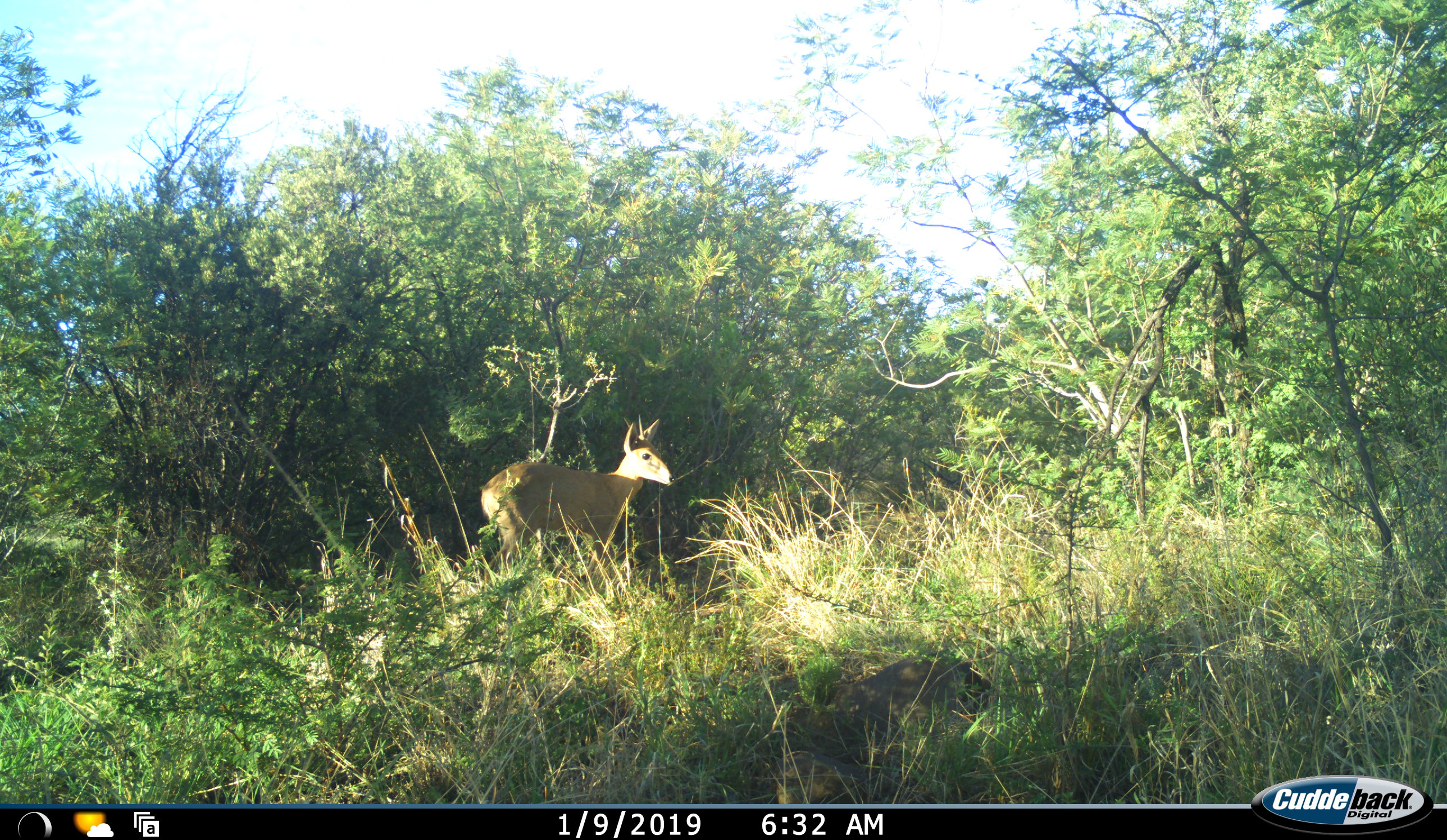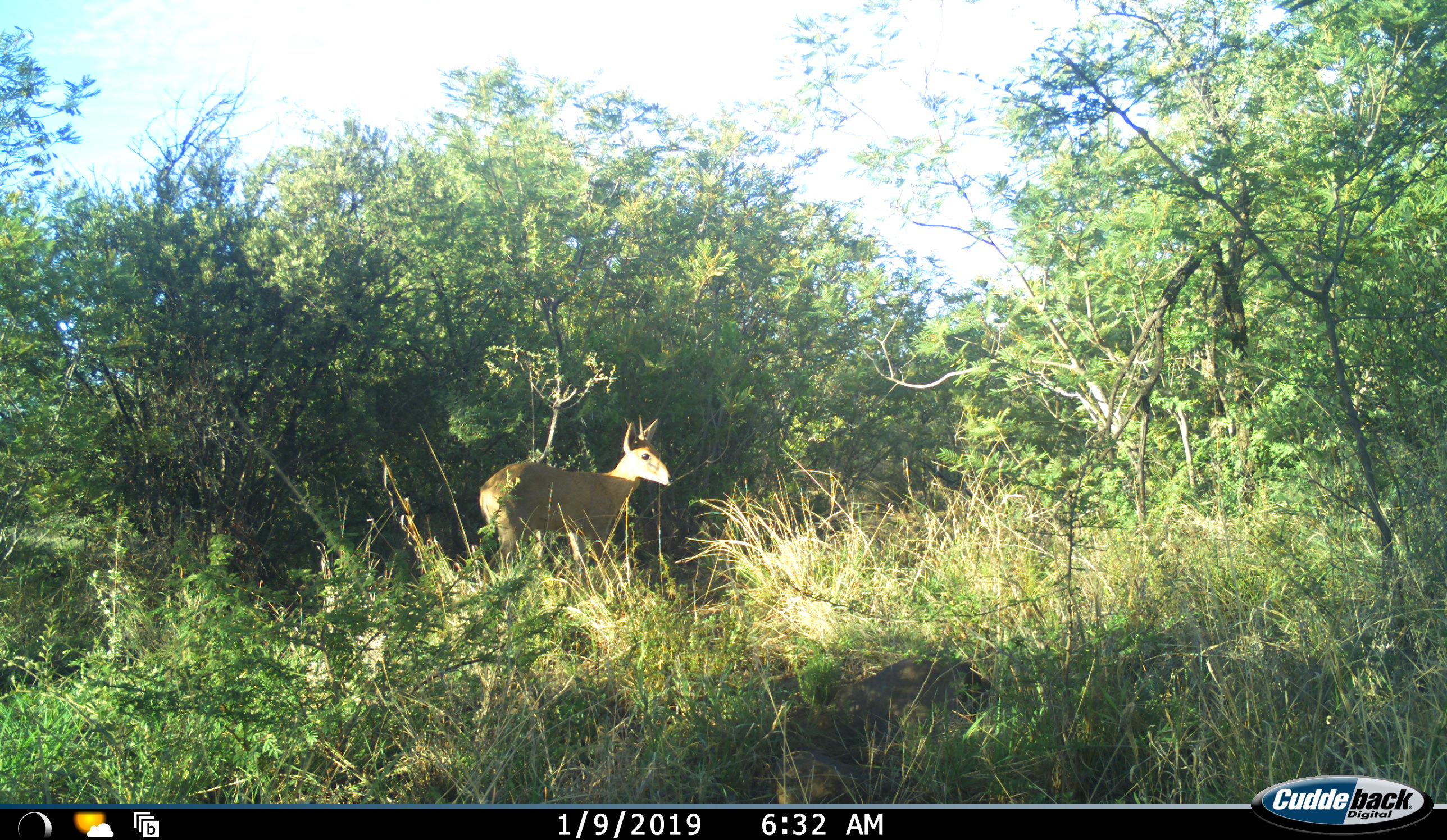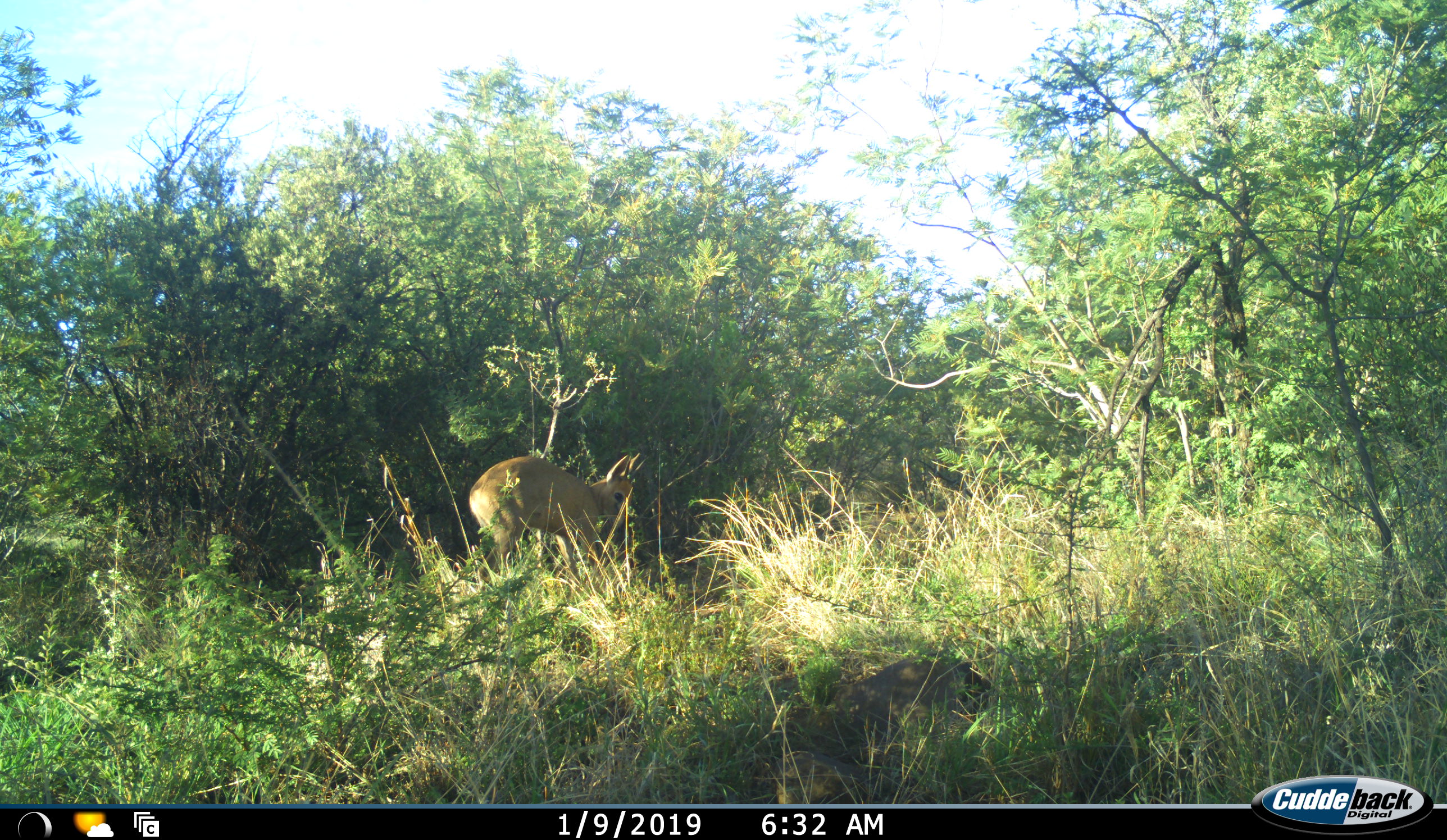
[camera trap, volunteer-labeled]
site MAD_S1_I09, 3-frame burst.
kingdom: Animalia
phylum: Chordata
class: Mammalia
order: Artiodactyla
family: Bovidae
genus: Sylvicapra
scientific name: Sylvicapra grimmia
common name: common duiker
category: duikercommongrey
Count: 1.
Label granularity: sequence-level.